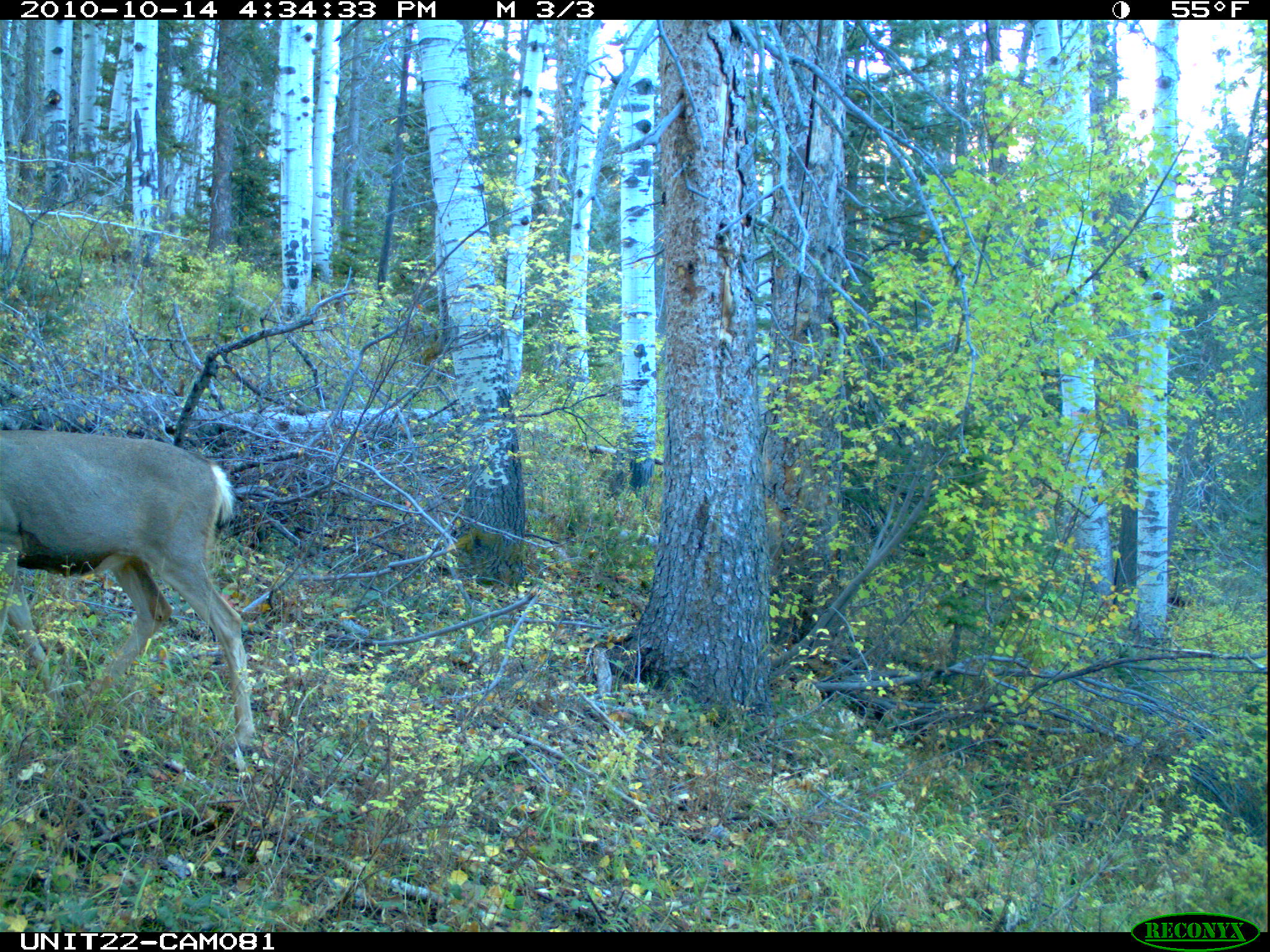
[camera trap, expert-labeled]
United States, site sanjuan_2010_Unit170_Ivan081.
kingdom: Animalia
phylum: Chordata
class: Mammalia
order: Artiodactyla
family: Cervidae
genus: Odocoileus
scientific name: Odocoileus hemionus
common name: mule deer